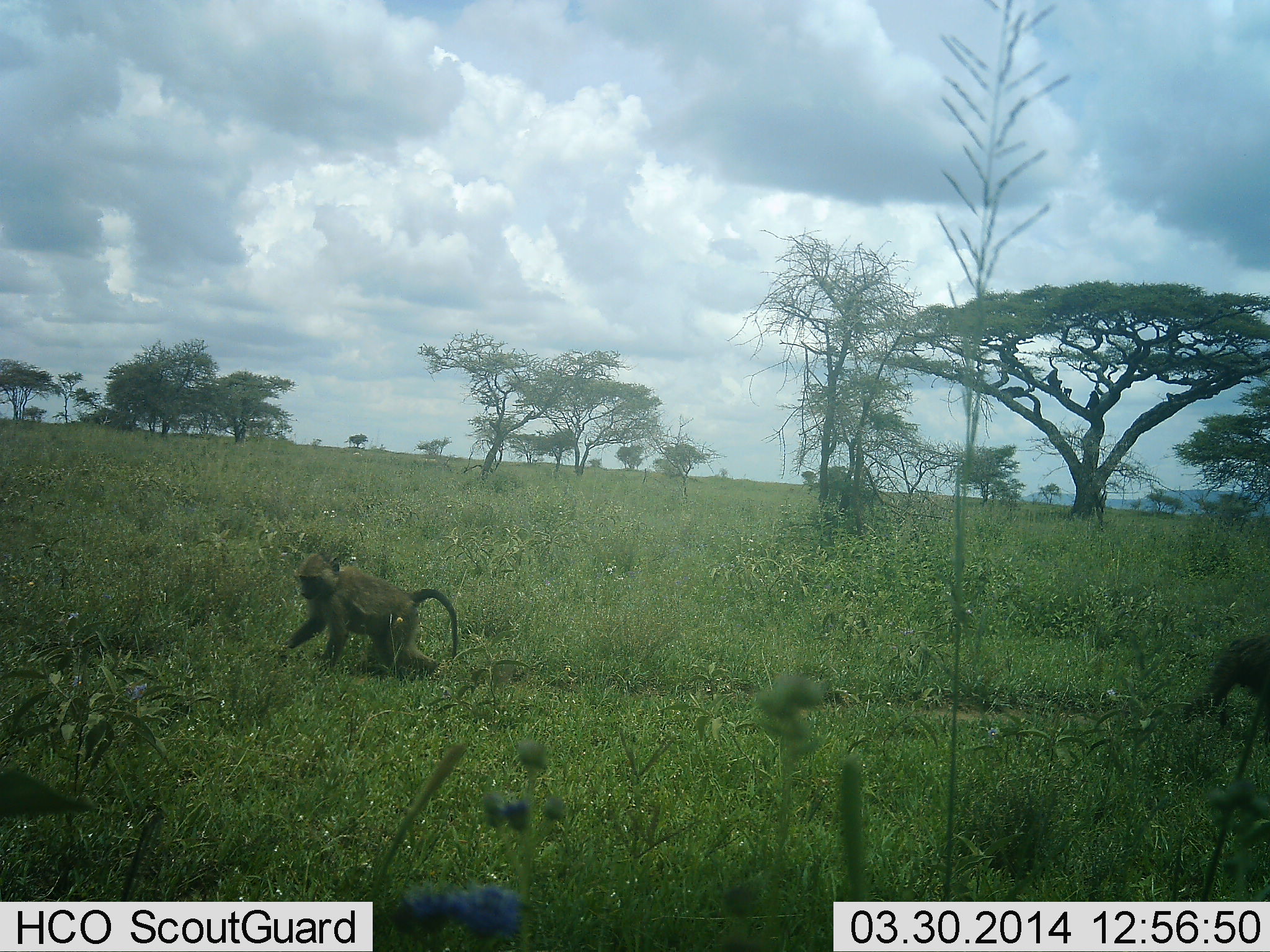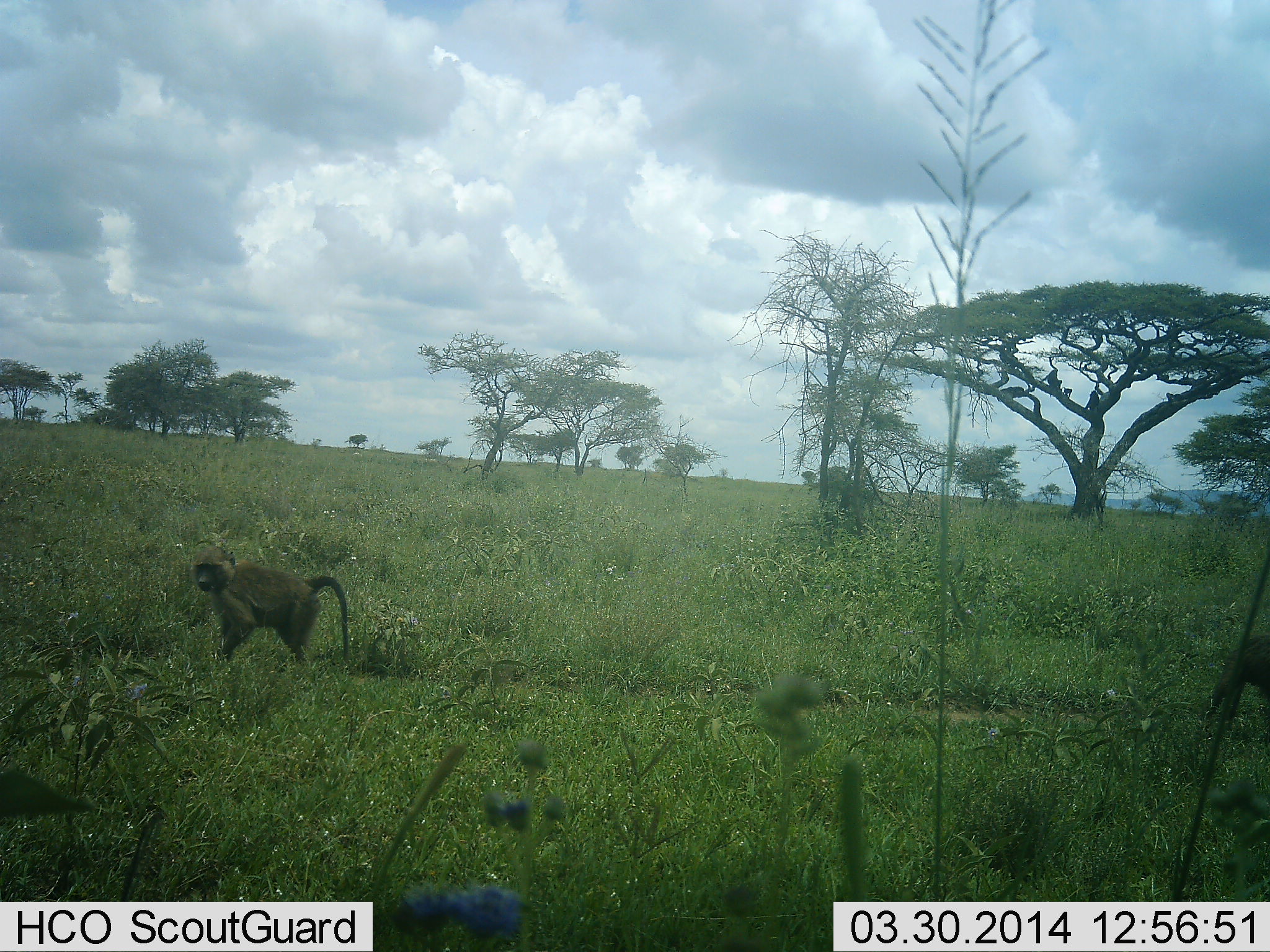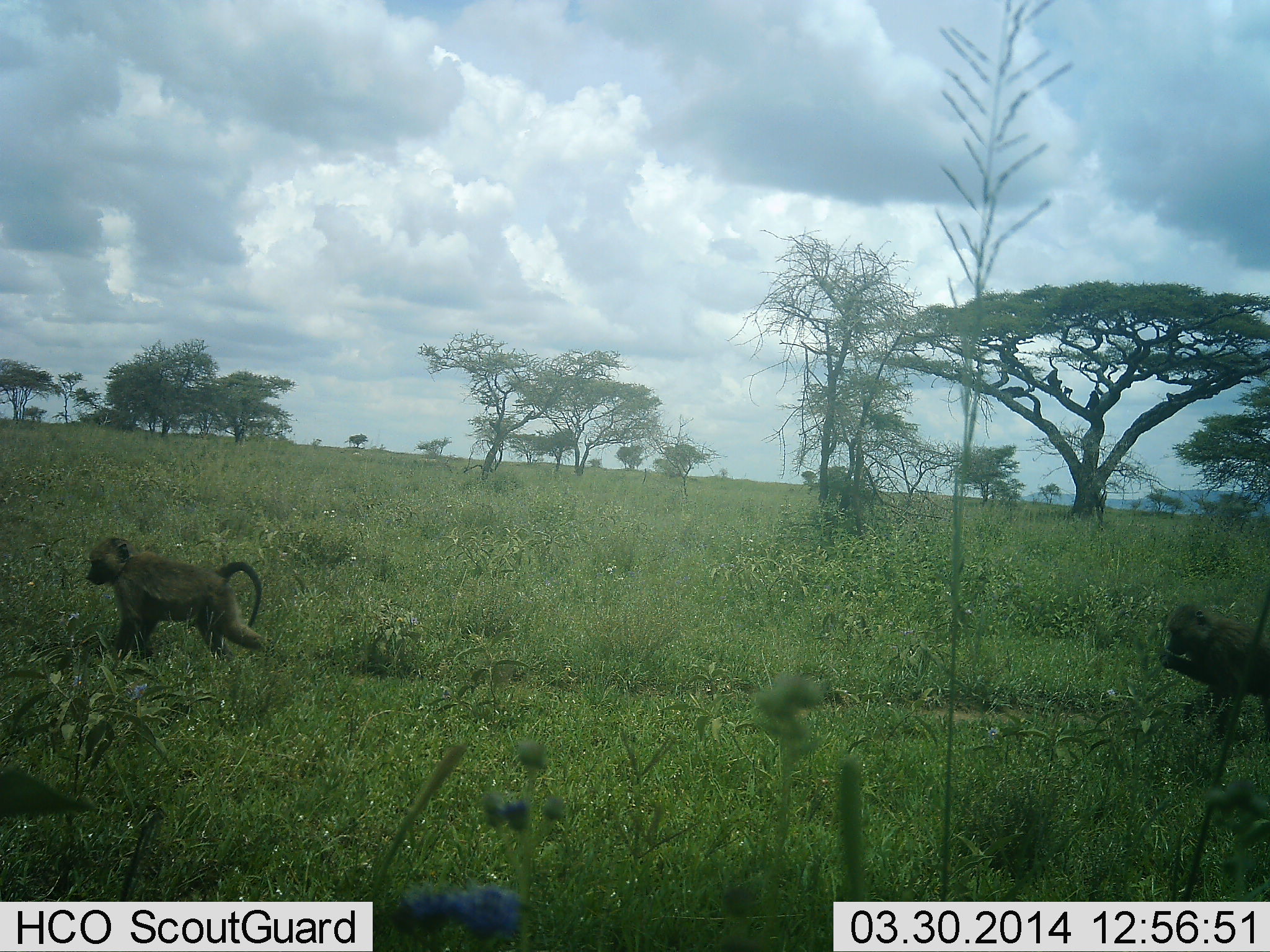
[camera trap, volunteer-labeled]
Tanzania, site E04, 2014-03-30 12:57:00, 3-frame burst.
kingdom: Animalia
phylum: Chordata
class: Mammalia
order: Primates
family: Cercopithecidae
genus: Papio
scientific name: Papio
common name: baboon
Baboon (Papio), count 2. Behavior (volunteer vote fractions): standing 20%, resting 0%, moving 90%, interacting 0%. Young present (vote fraction): 0%. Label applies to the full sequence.